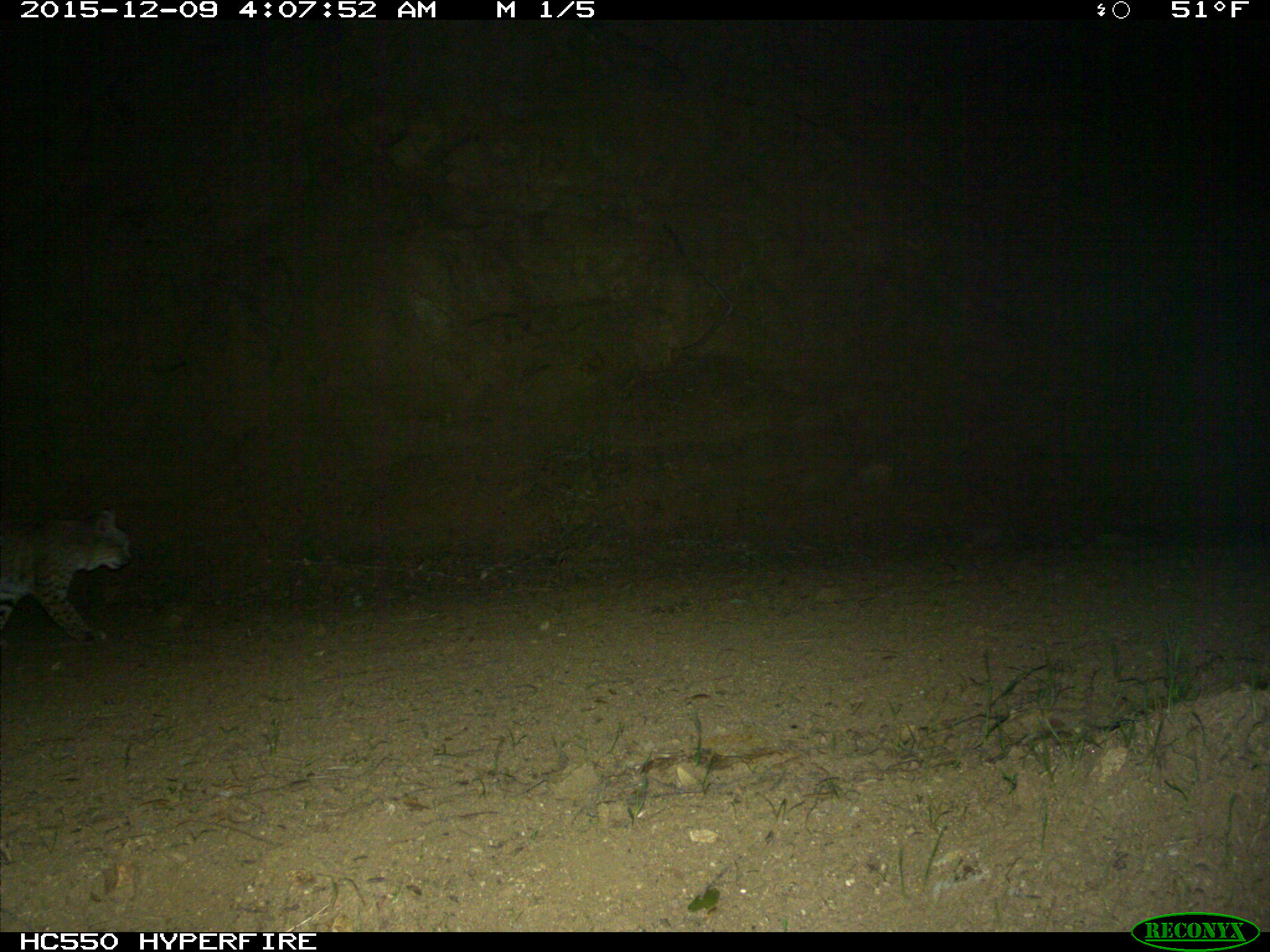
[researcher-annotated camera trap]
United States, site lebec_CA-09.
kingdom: Animalia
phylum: Chordata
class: Mammalia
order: Carnivora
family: Felidae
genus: Lynx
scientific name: Lynx rufus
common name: bobcat